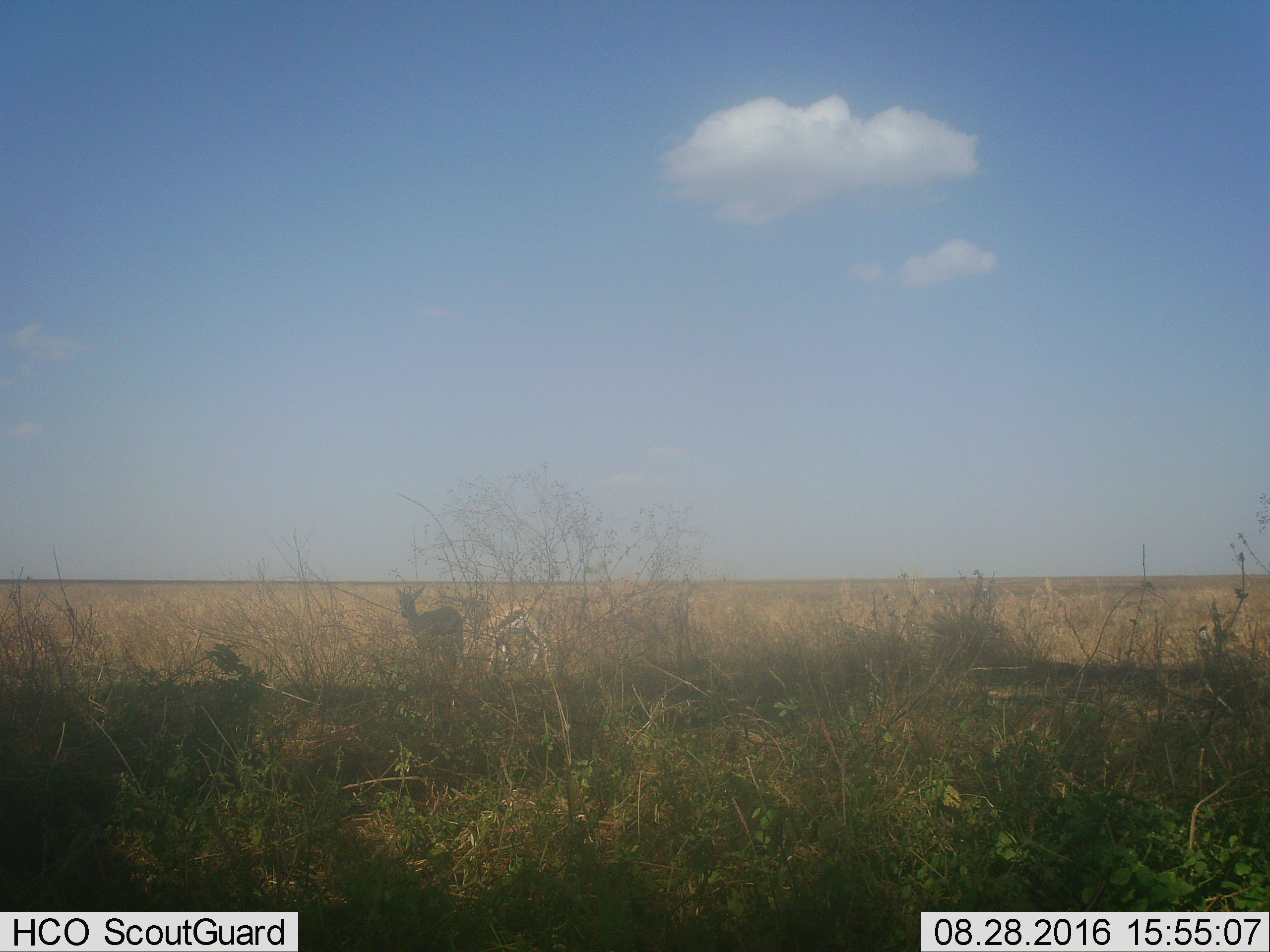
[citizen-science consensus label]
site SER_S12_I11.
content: unidentified animal